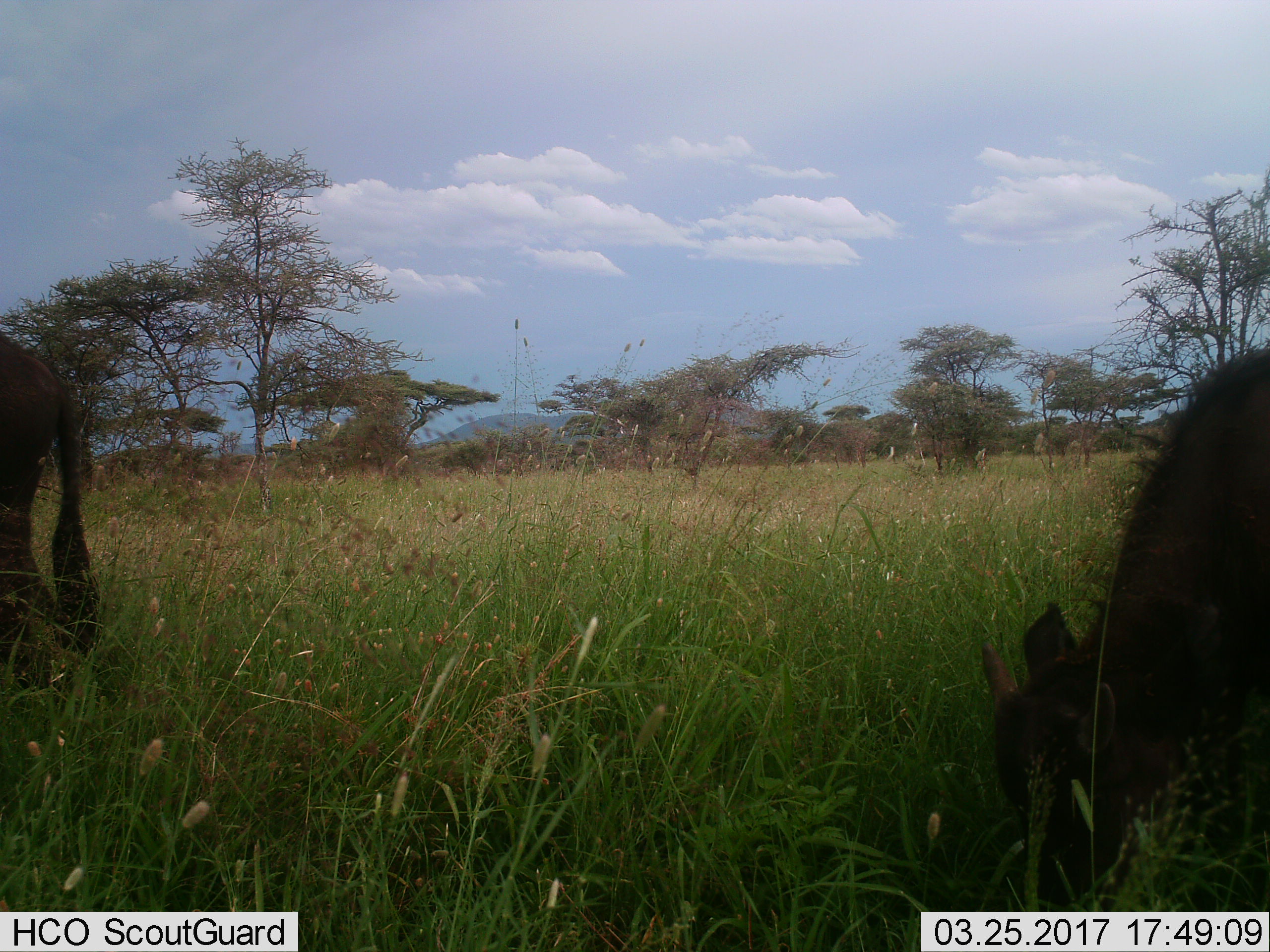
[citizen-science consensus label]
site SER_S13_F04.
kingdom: Animalia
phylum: Chordata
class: Mammalia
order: Artiodactyla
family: Bovidae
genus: Syncerus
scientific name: Syncerus caffer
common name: african buffalo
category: buffalo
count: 2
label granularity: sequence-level